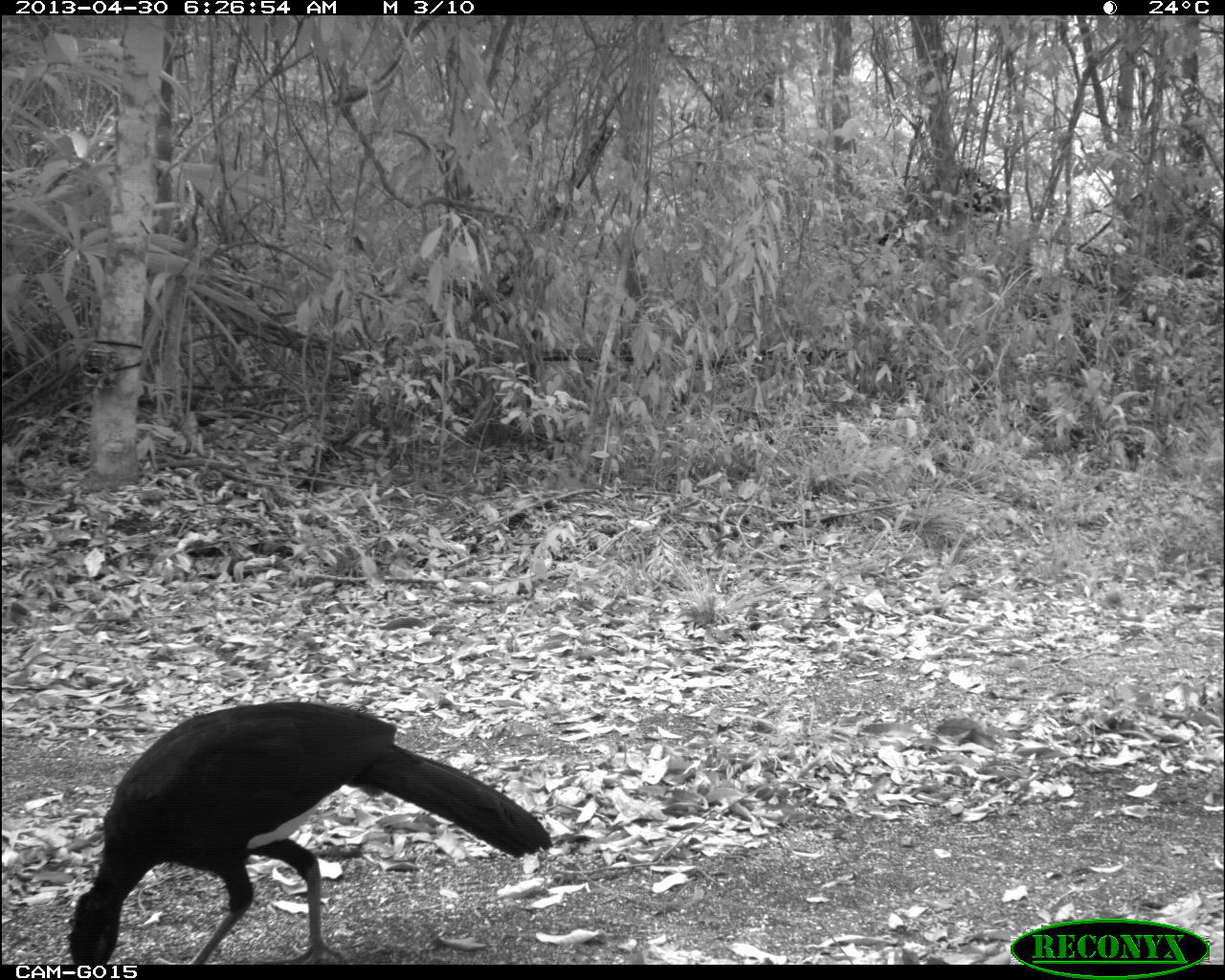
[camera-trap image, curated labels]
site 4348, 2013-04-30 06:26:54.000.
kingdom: Animalia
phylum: Chordata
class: Aves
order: Galliformes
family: Cracidae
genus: Crax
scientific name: Crax rubra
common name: great curassow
Crax rubra (great curassow), count 1, sex male.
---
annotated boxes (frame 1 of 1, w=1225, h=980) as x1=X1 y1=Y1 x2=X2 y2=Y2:
crax rubra: x1=64 y1=699 x2=552 y2=963